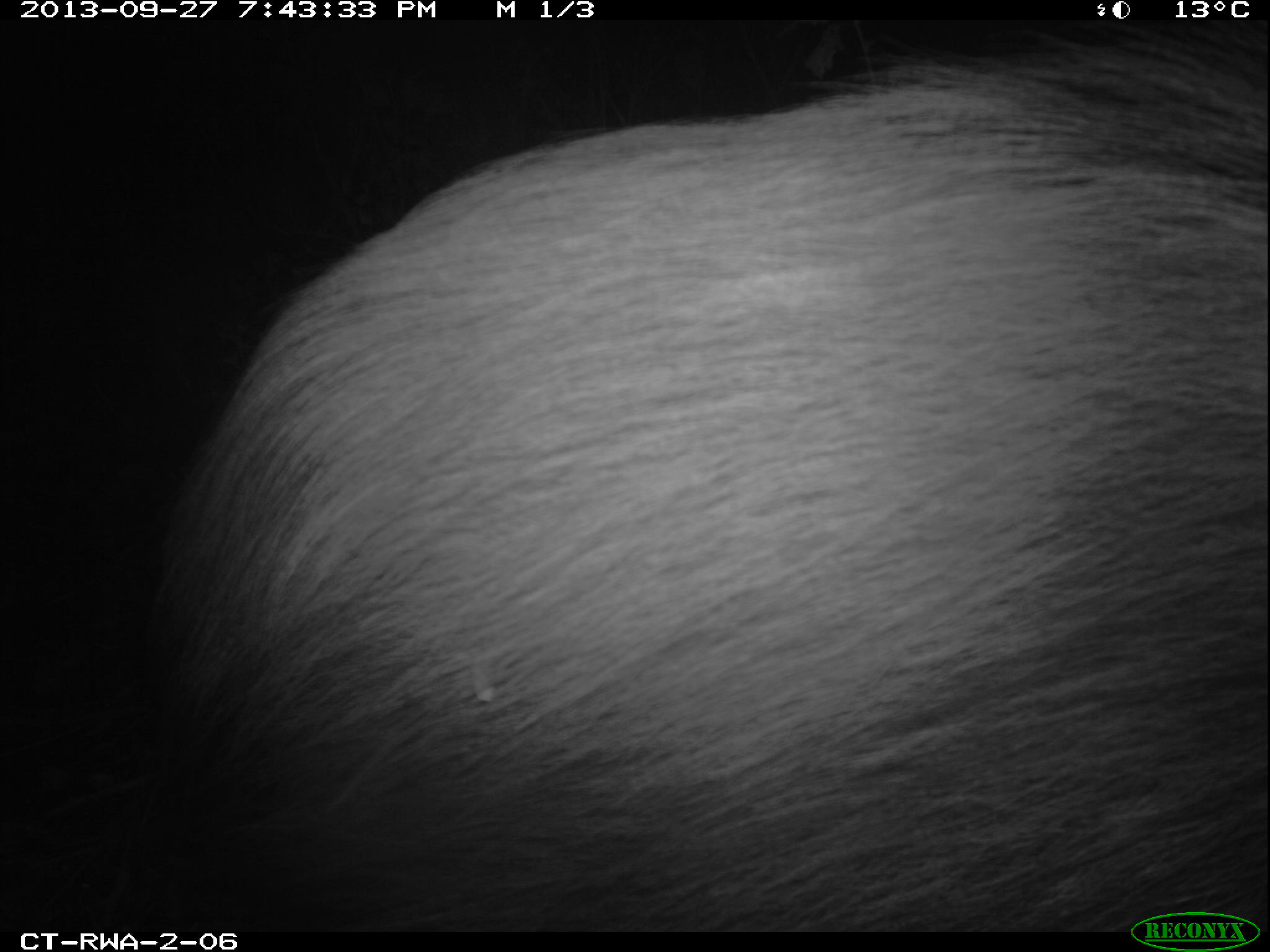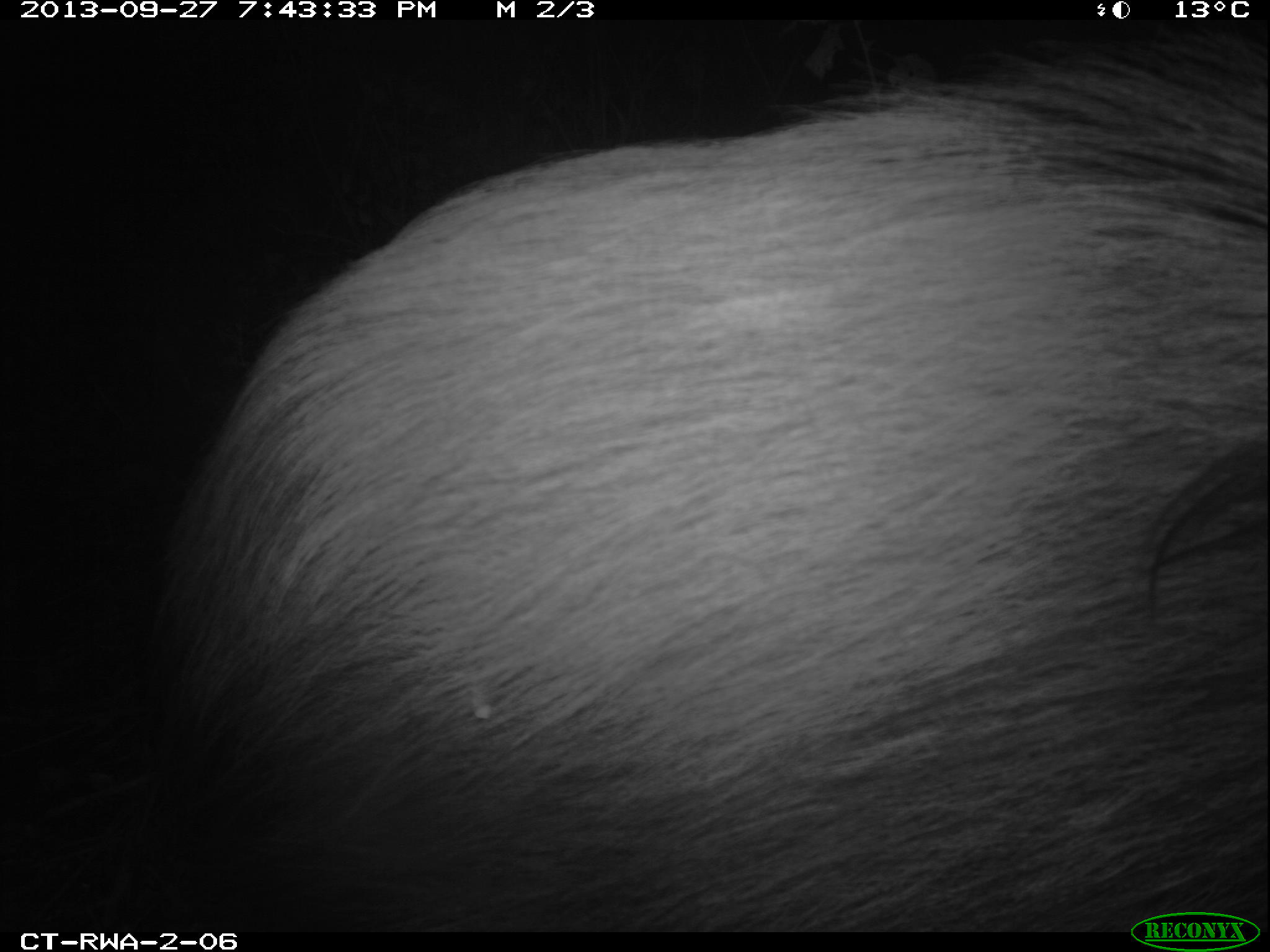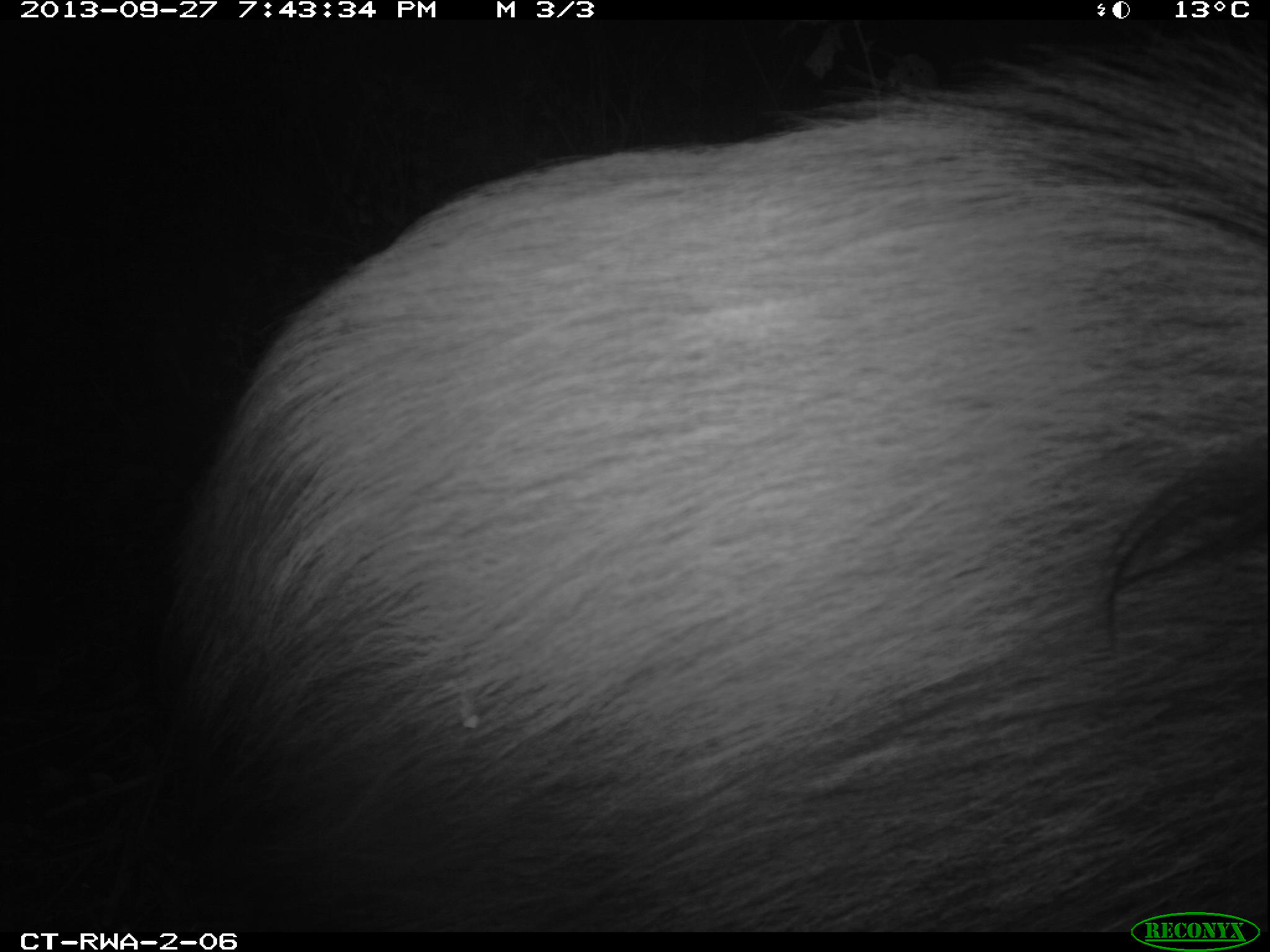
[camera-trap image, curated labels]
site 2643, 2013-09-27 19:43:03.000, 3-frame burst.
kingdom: Animalia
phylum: Chordata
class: Mammalia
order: Artiodactyla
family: Suidae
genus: Potamochoerus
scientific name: Potamochoerus larvatus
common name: bushpig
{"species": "Potamochoerus larvatus (bushpig)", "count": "1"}